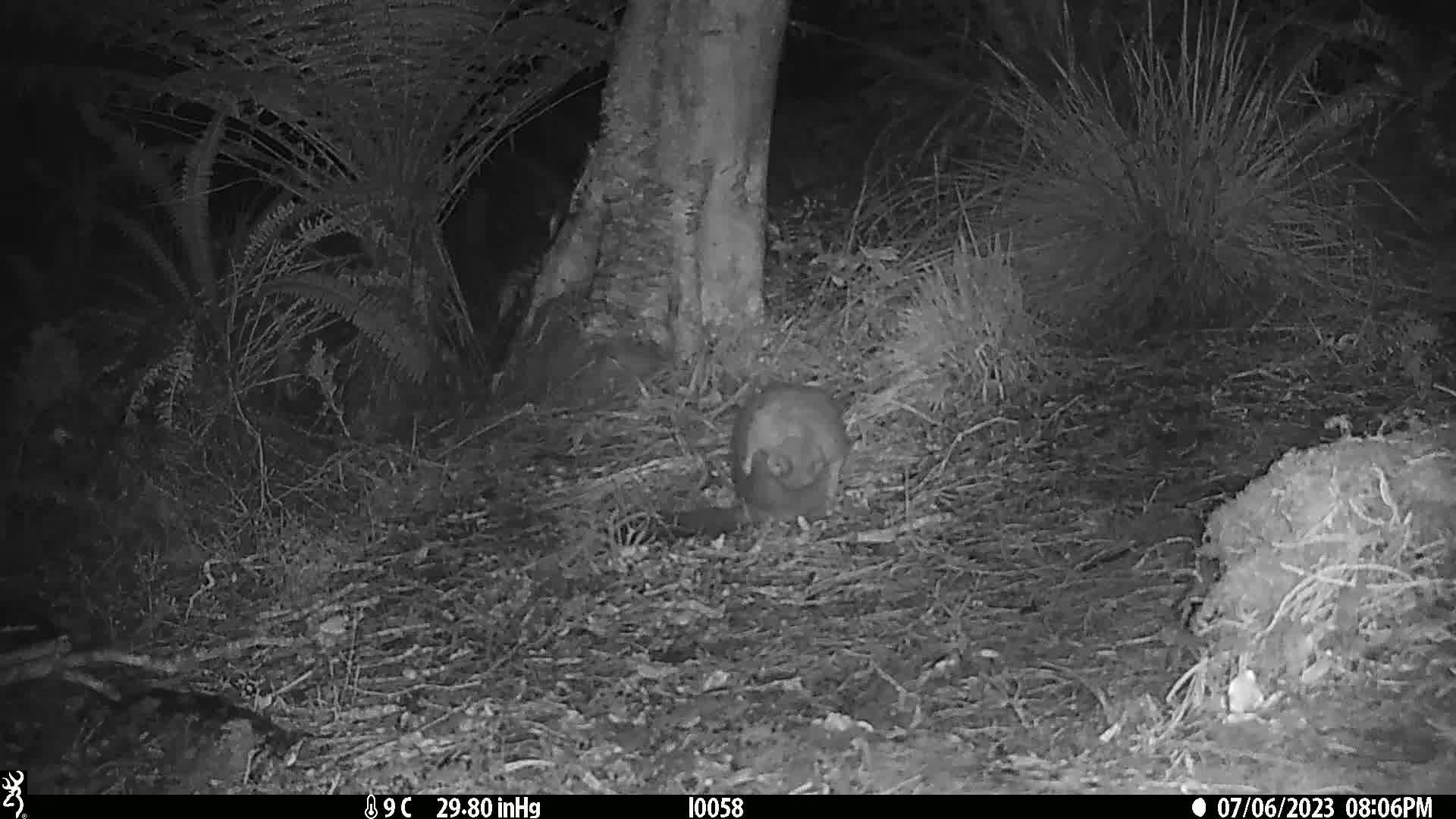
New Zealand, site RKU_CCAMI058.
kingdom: Animalia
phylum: Chordata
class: Mammalia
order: Diprotodontia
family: Phalangeridae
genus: Trichosurus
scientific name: Trichosurus vulpecula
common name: common brushtail possum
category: possum